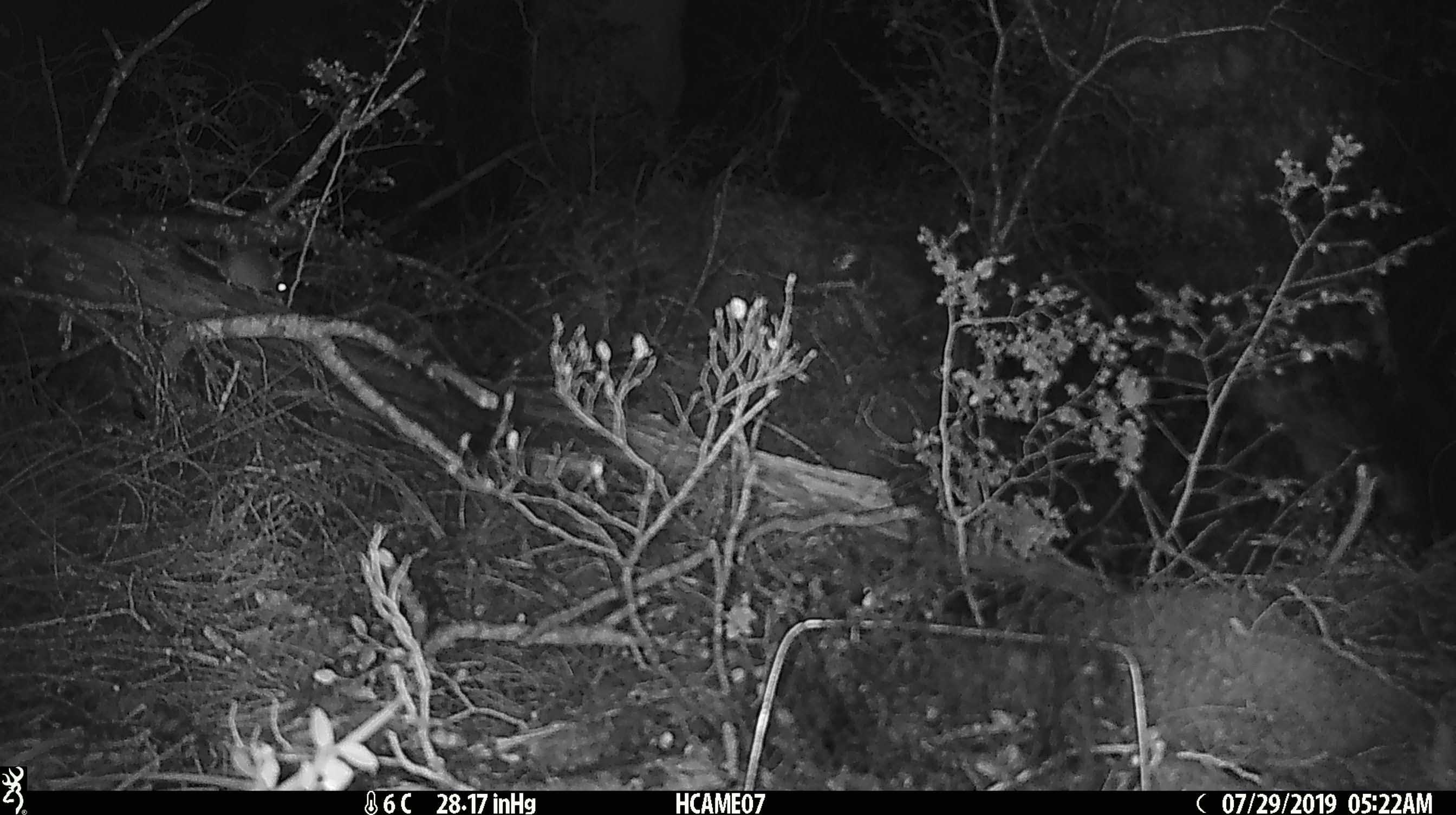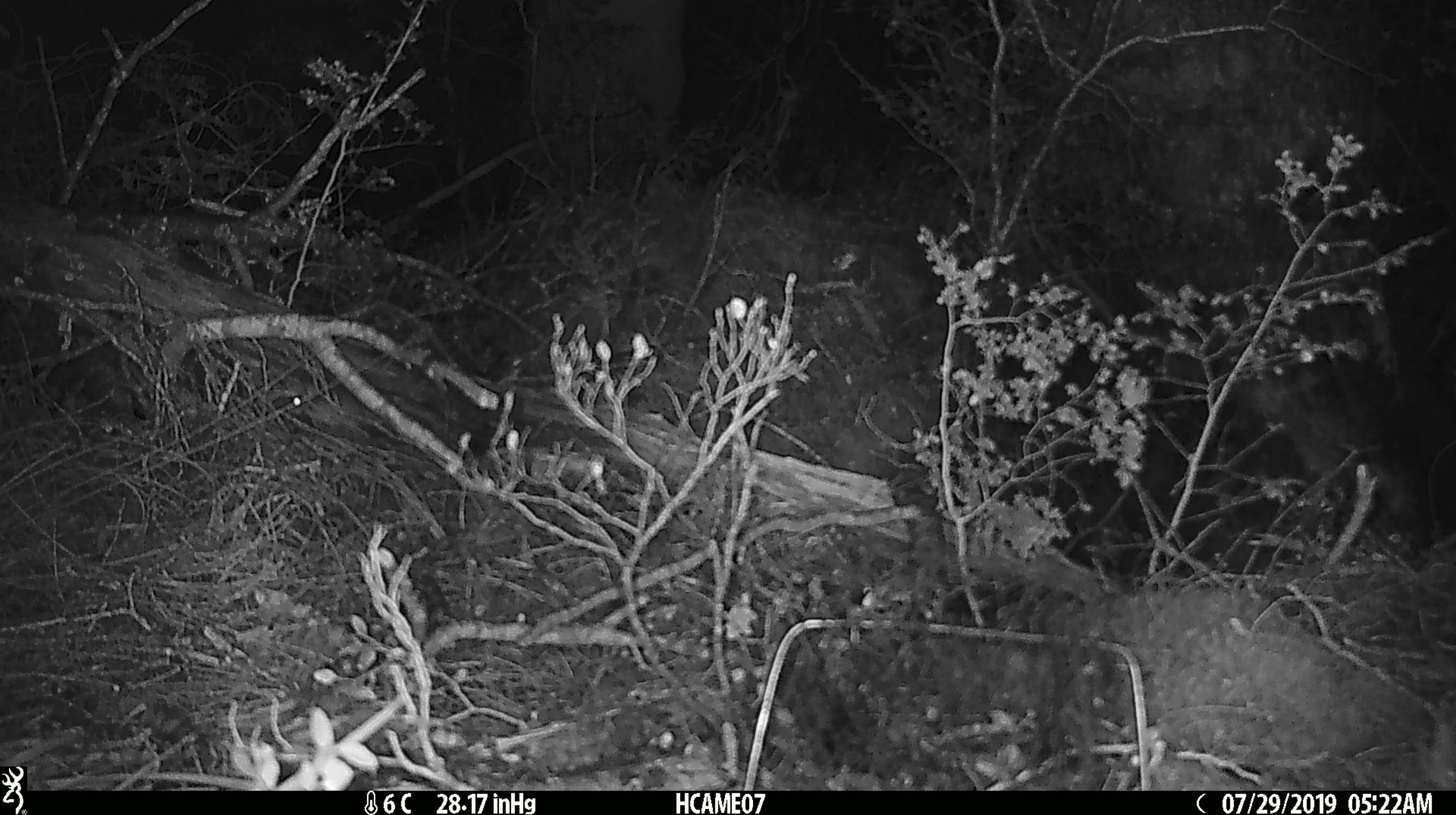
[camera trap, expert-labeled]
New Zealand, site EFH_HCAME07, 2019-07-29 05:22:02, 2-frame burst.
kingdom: Animalia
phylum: Chordata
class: Mammalia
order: Rodentia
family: Muridae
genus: Mus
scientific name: Mus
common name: mouse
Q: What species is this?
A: Mouse (Mus).